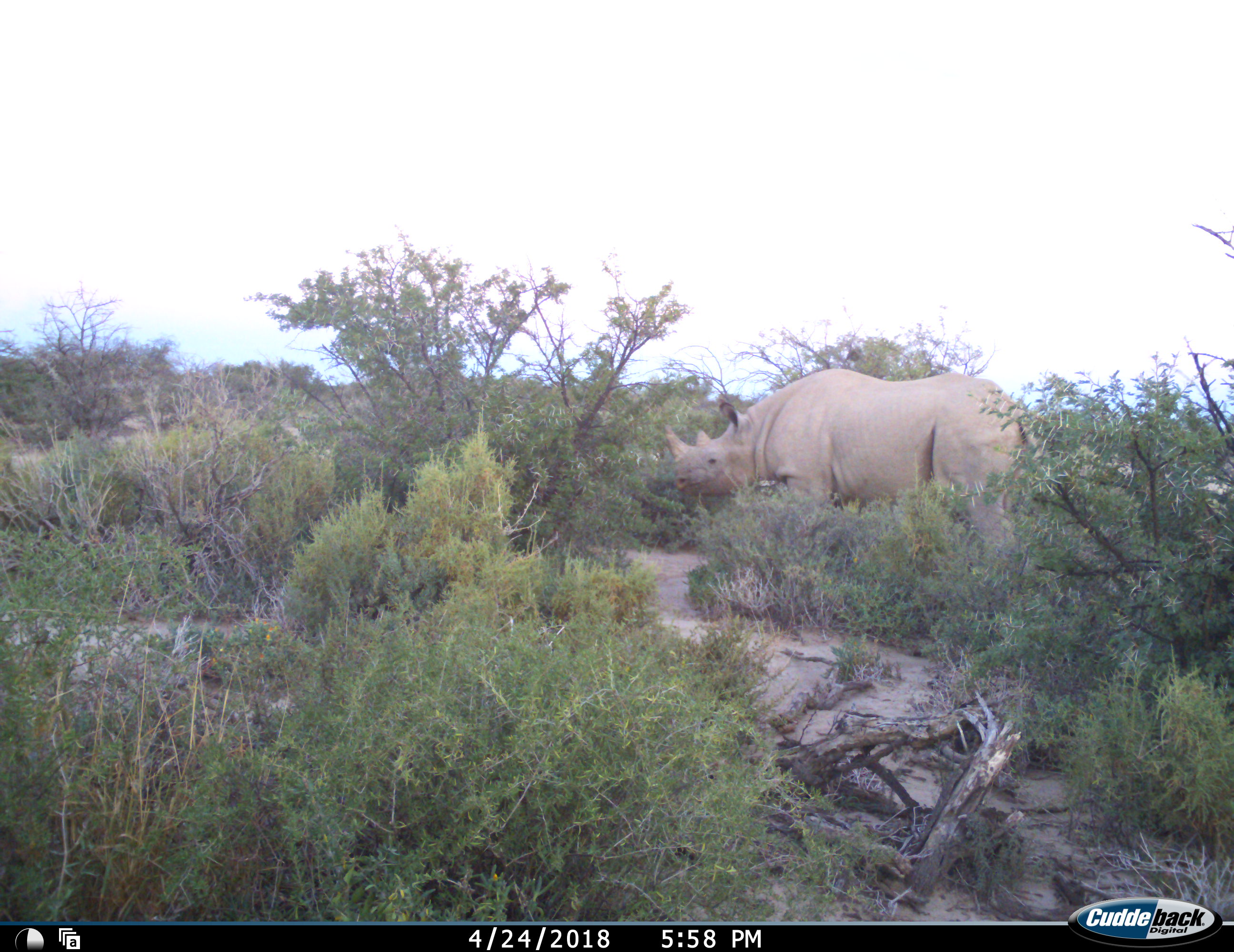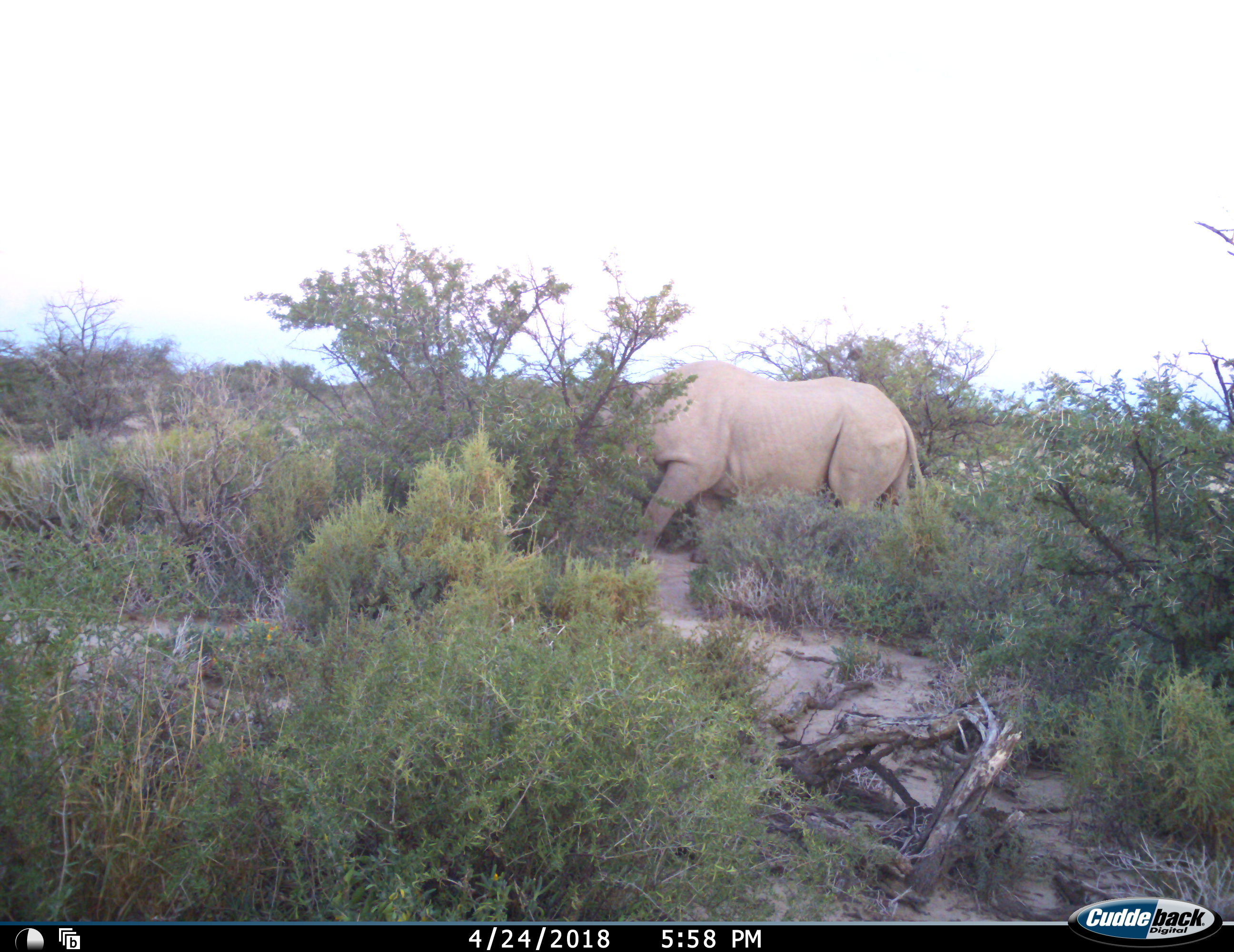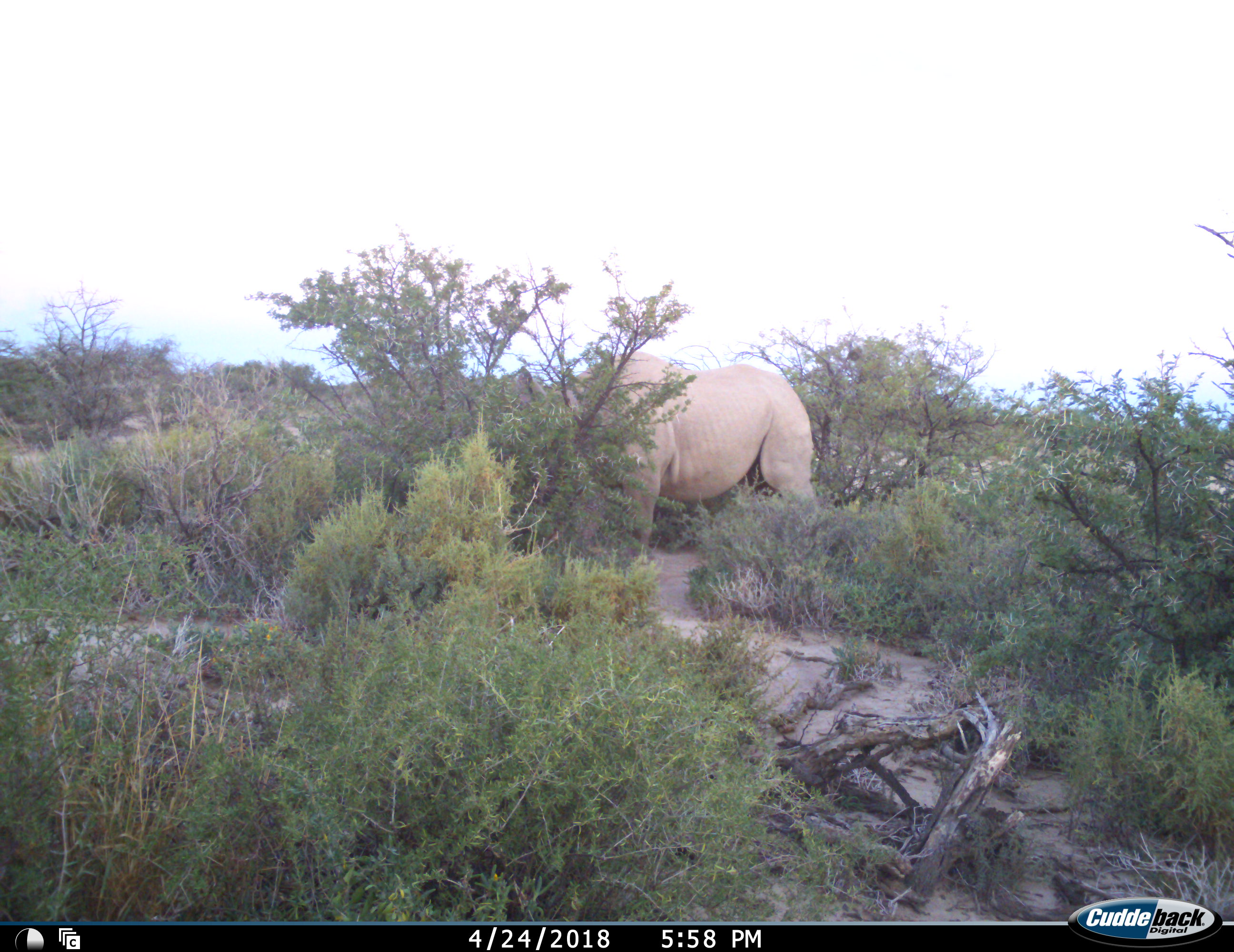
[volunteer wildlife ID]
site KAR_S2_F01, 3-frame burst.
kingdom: Animalia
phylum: Chordata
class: Mammalia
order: Perissodactyla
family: Rhinocerotidae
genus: Diceros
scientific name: Diceros bicornis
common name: black rhinoceros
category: rhinocerosblack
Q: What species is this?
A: Rhinocerosblack (black rhinoceros) (Diceros bicornis).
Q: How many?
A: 1.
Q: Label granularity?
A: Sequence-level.